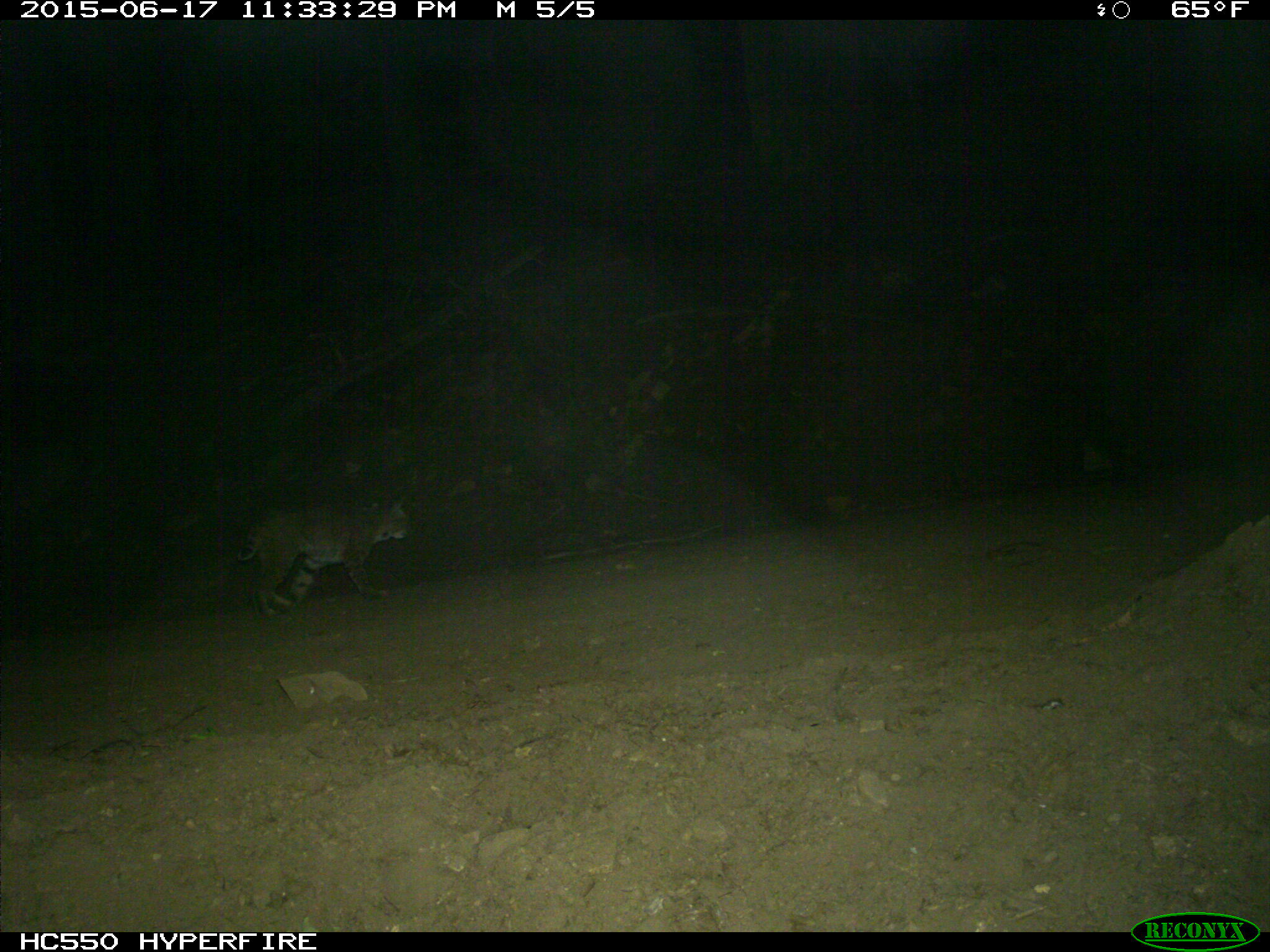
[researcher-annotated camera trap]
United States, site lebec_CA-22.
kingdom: Animalia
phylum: Chordata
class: Mammalia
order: Carnivora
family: Felidae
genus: Lynx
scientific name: Lynx rufus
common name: bobcat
Lynx rufus (bobcat).